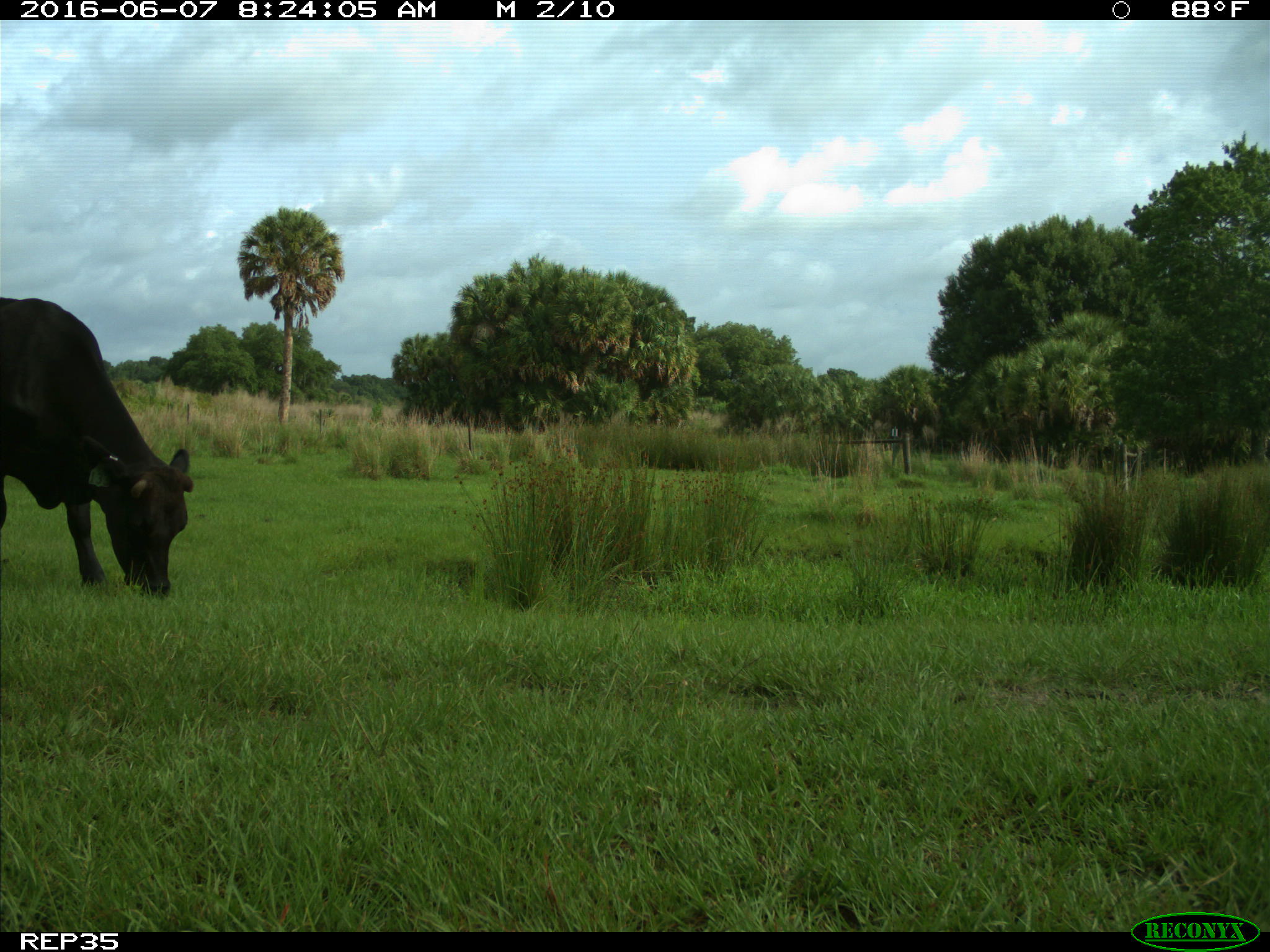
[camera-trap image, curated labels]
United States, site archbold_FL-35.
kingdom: Animalia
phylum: Chordata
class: Mammalia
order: Artiodactyla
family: Bovidae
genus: Bos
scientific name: Bos taurus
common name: domestic cow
Bos taurus (domestic cow).